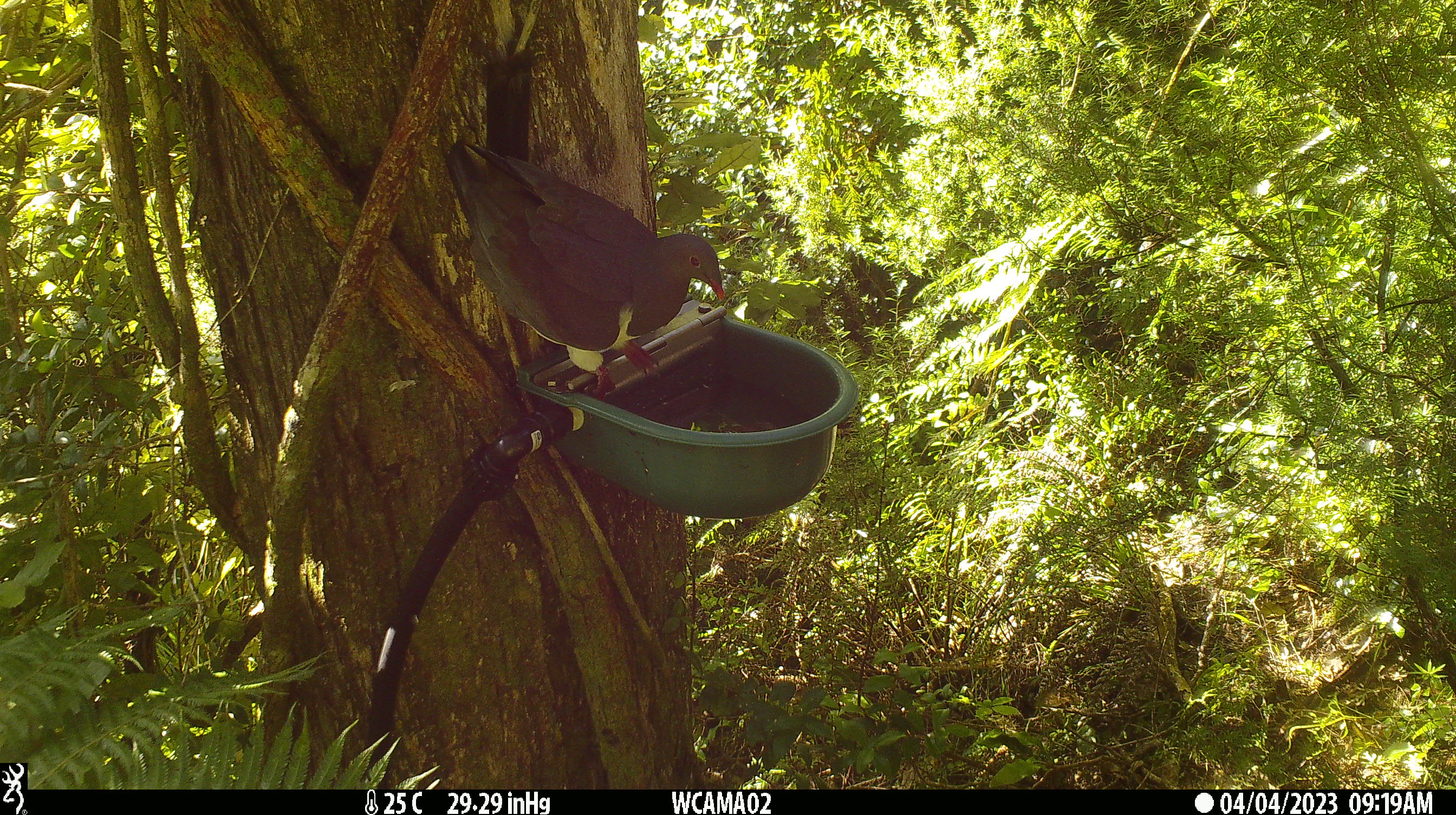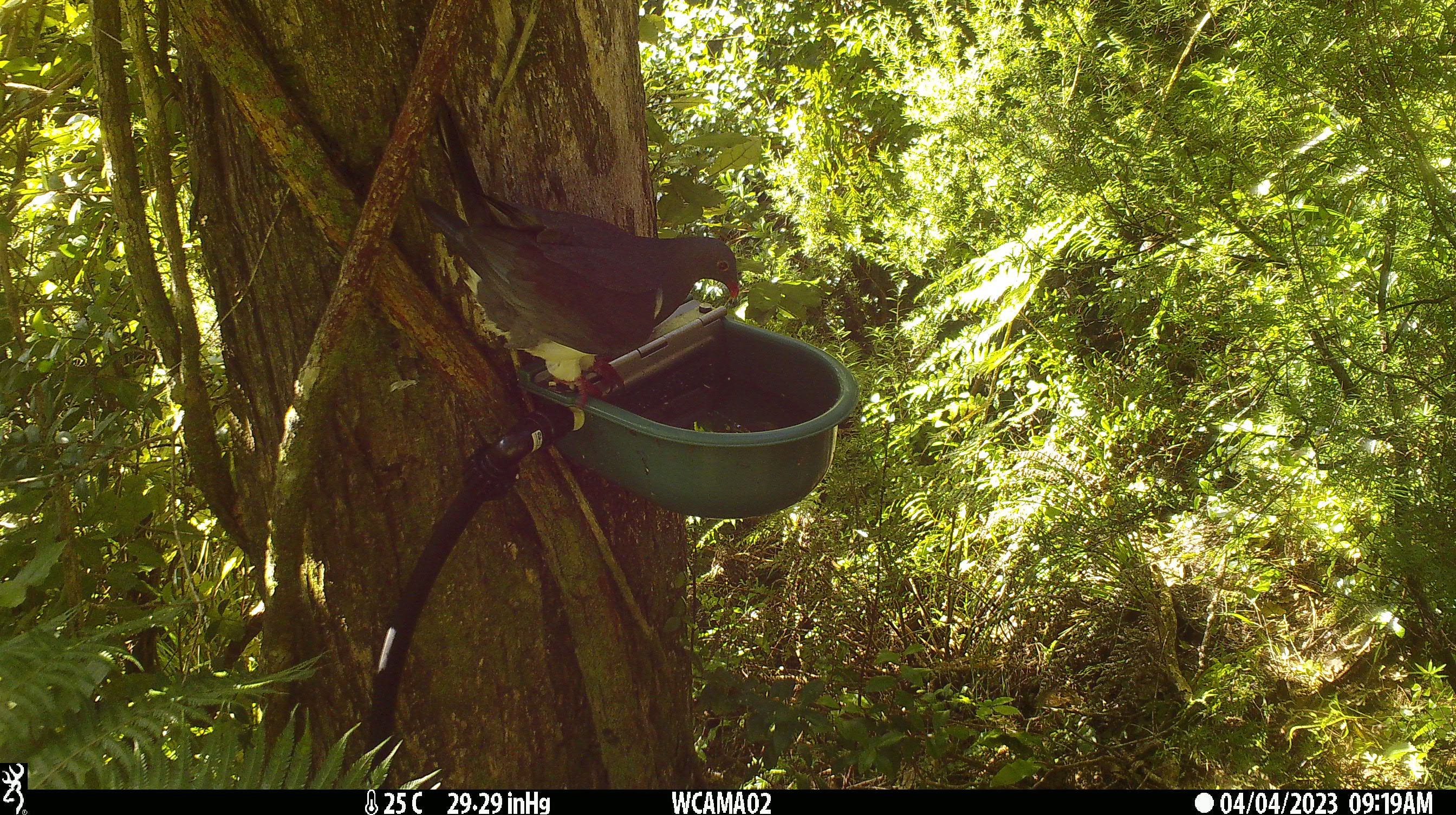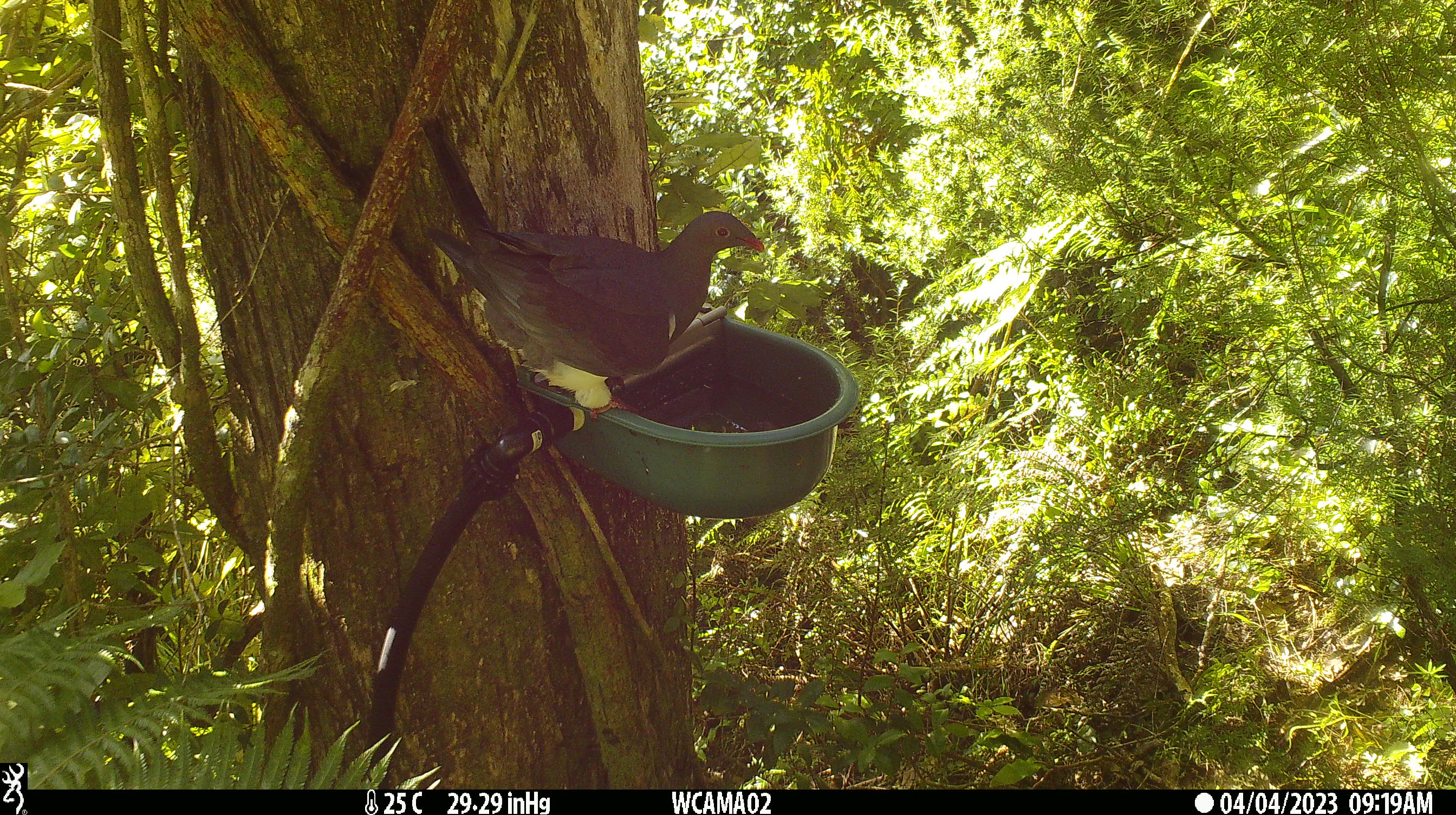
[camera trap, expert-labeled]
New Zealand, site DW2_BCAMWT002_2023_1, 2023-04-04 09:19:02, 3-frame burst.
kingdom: Animalia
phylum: Chordata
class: Aves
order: Columbiformes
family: Columbidae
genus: Hemiphaga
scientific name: Hemiphaga novaeseelandiae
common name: new zealand pigeon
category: kereru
Kereru (new zealand pigeon) (Hemiphaga novaeseelandiae).